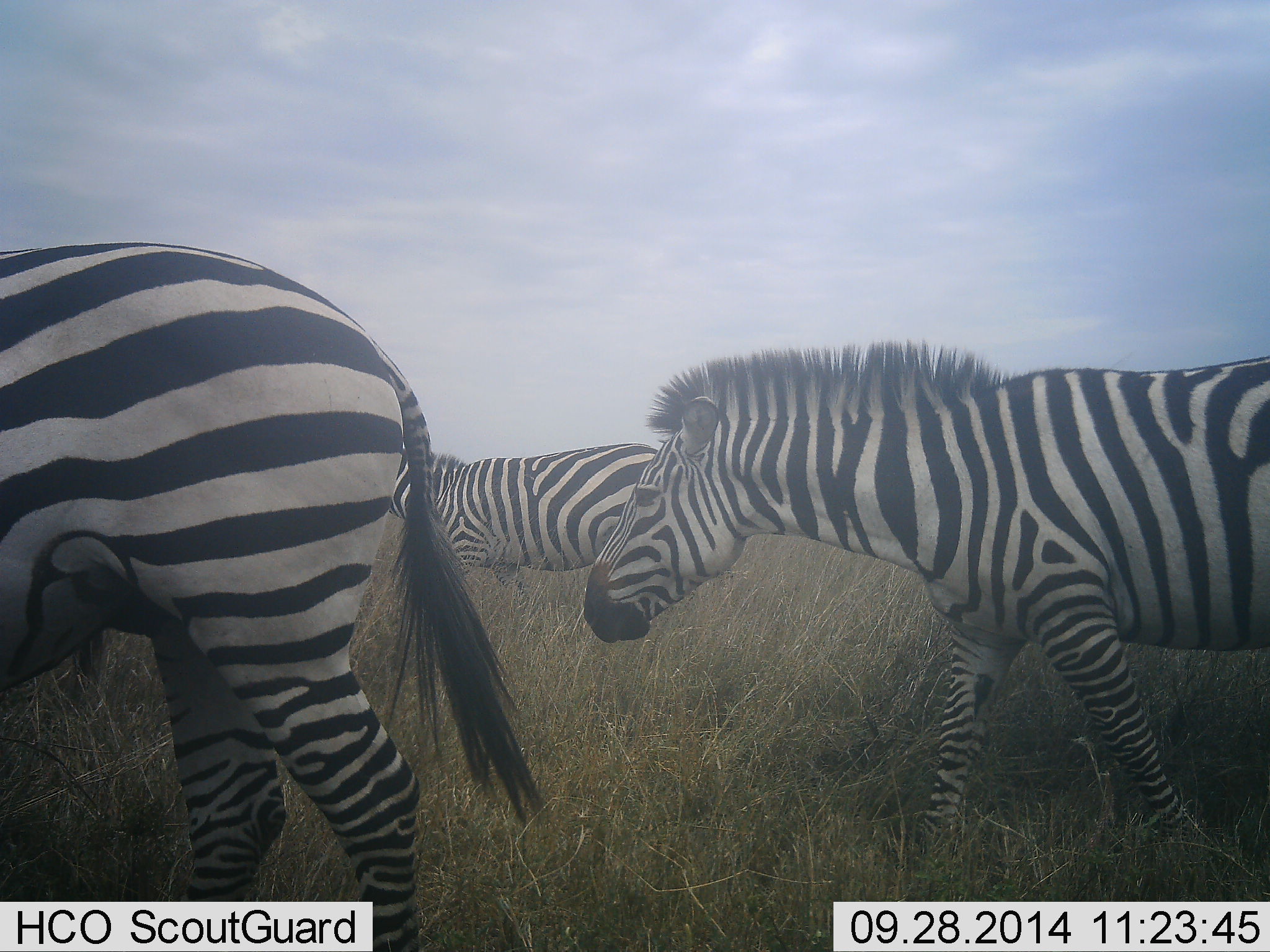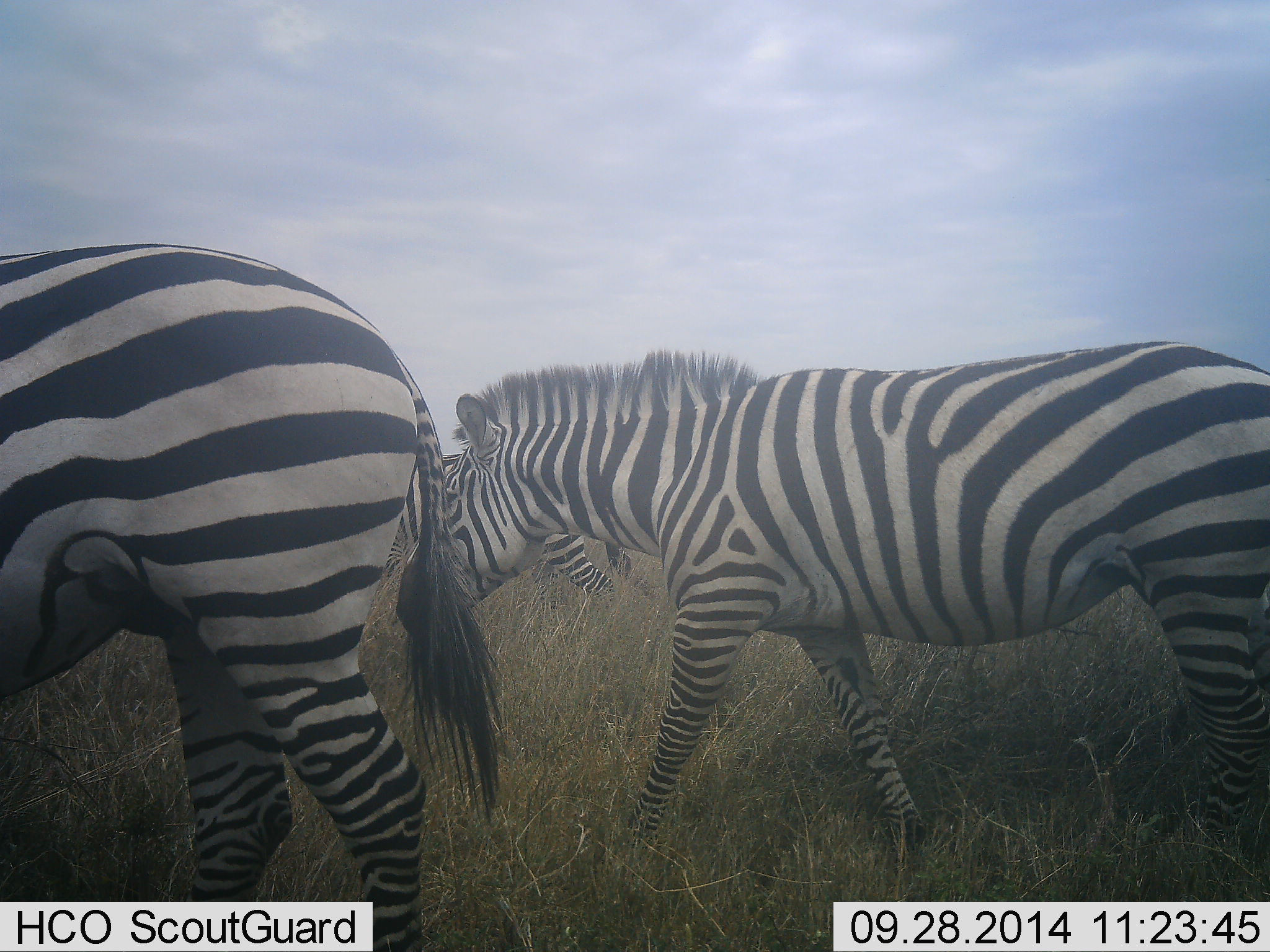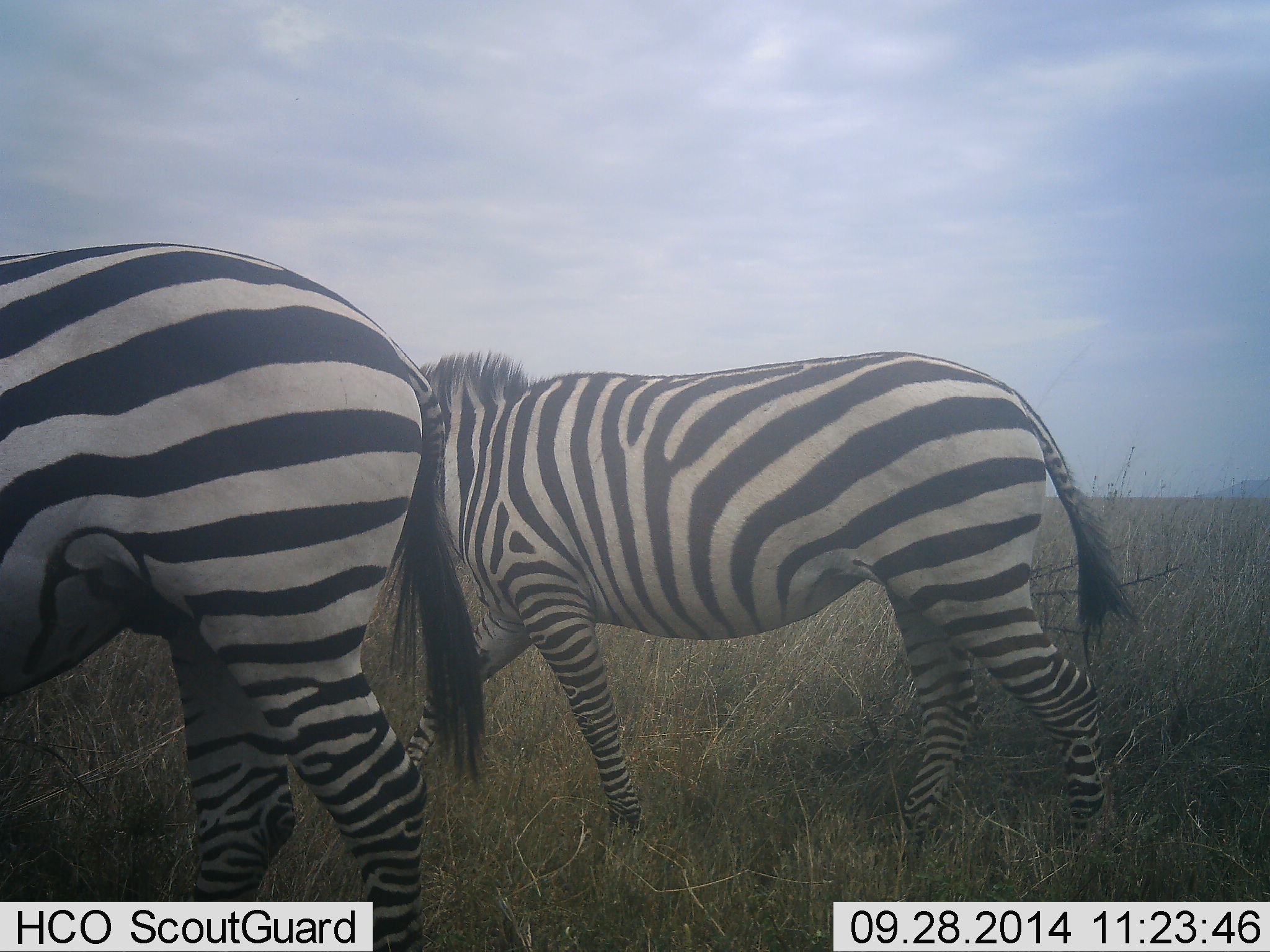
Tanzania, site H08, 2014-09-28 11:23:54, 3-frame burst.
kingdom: Animalia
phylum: Chordata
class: Mammalia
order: Perissodactyla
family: Equidae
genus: Equus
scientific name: Equus quagga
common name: plains zebra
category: zebra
Zebra (plains zebra) (Equus quagga), count 3. Behavior (volunteer vote fractions): standing 20%, resting 0%, moving 100%, interacting 0%. Young present (vote fraction): 0%. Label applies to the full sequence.